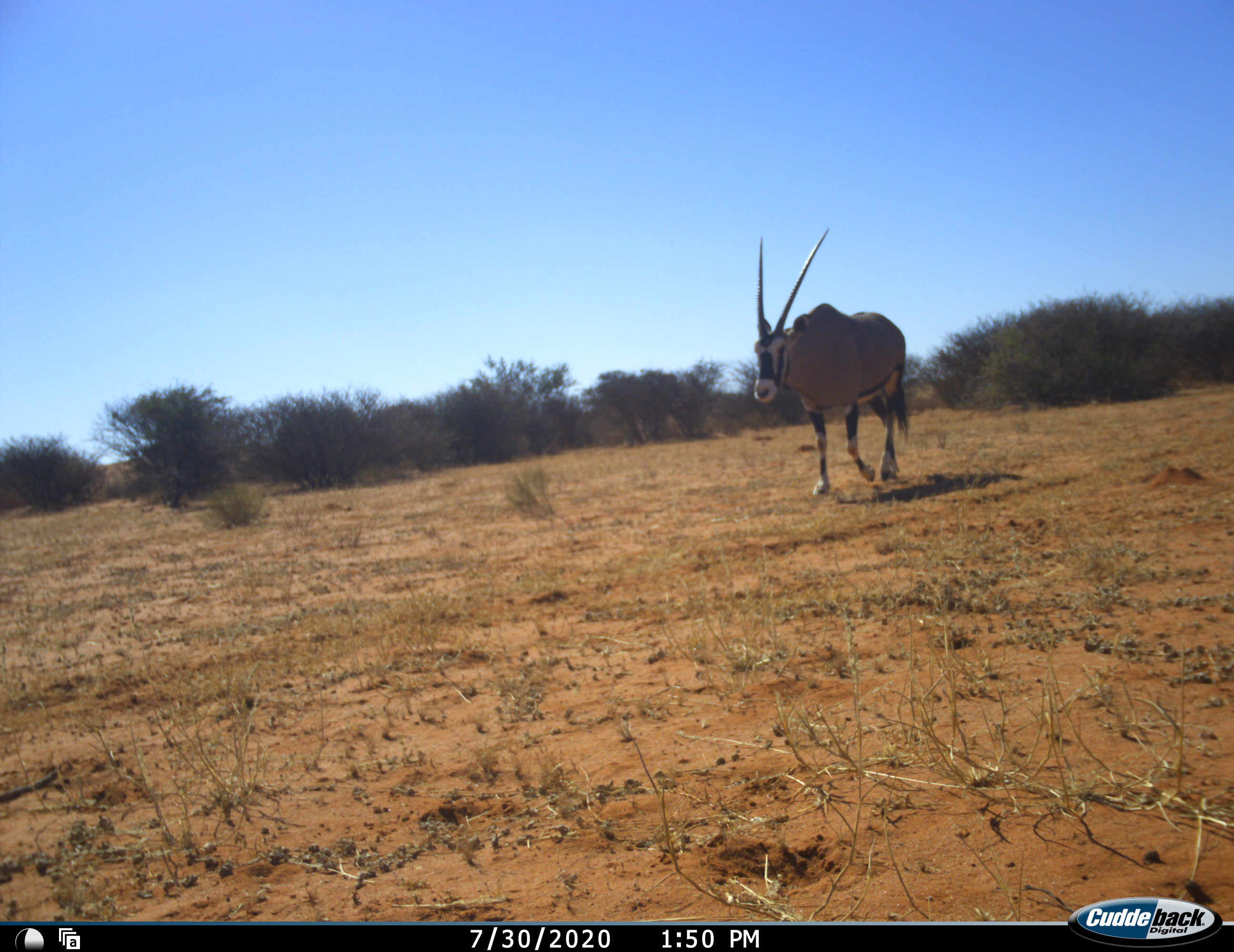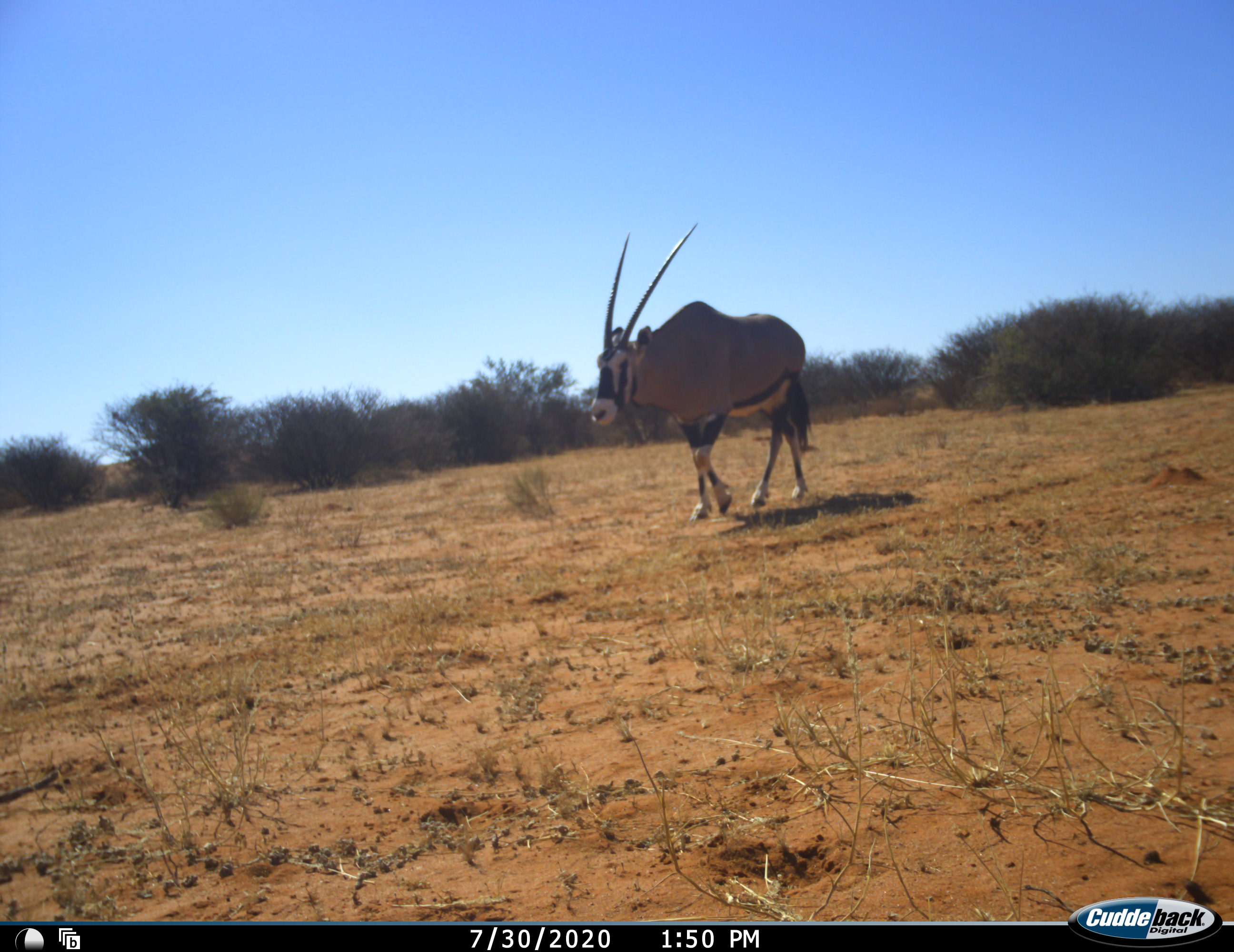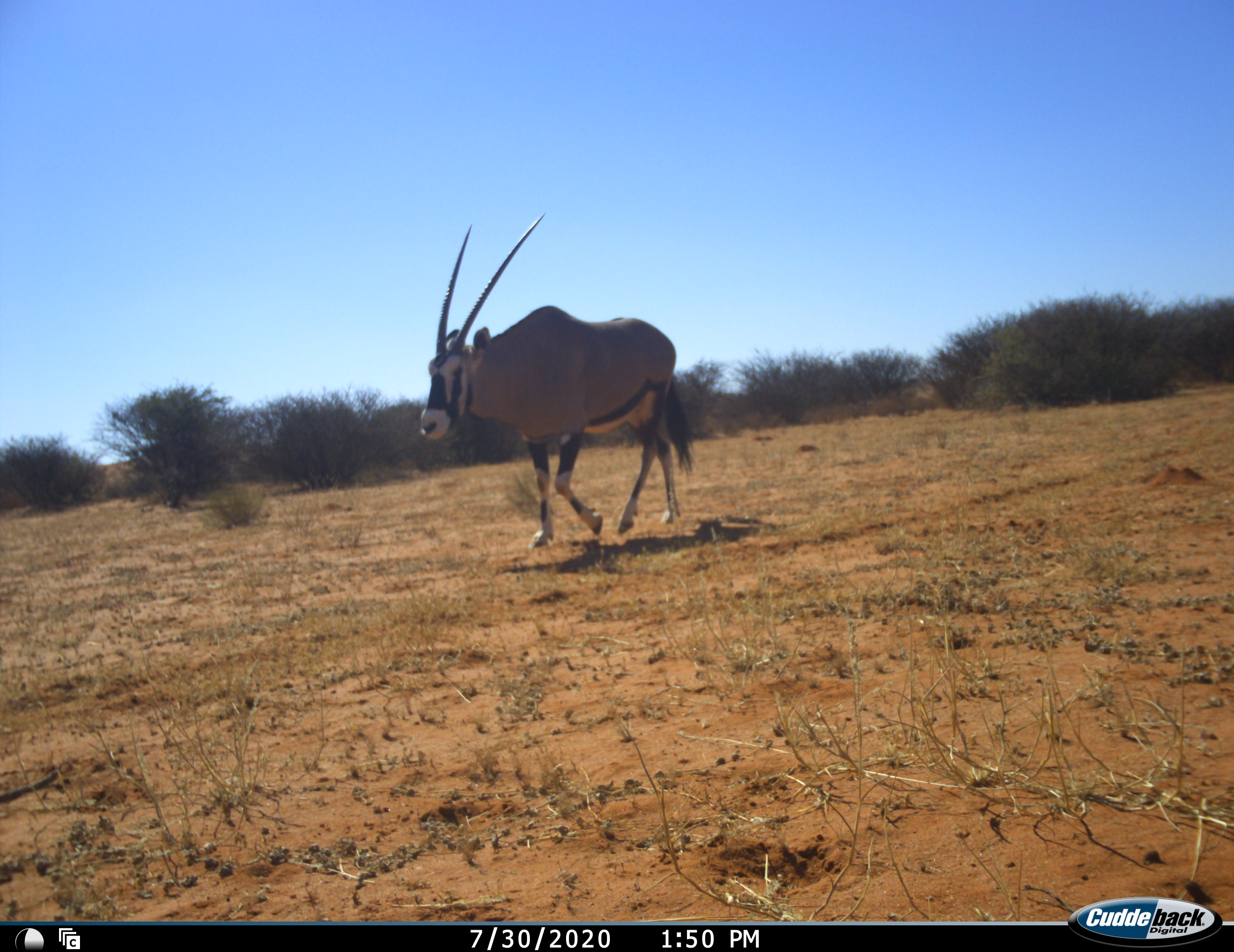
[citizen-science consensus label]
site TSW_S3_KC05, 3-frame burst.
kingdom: Animalia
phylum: Chordata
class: Mammalia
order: Artiodactyla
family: Bovidae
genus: Oryx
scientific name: Oryx gazella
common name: gemsbok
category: oryx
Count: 1.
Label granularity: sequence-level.